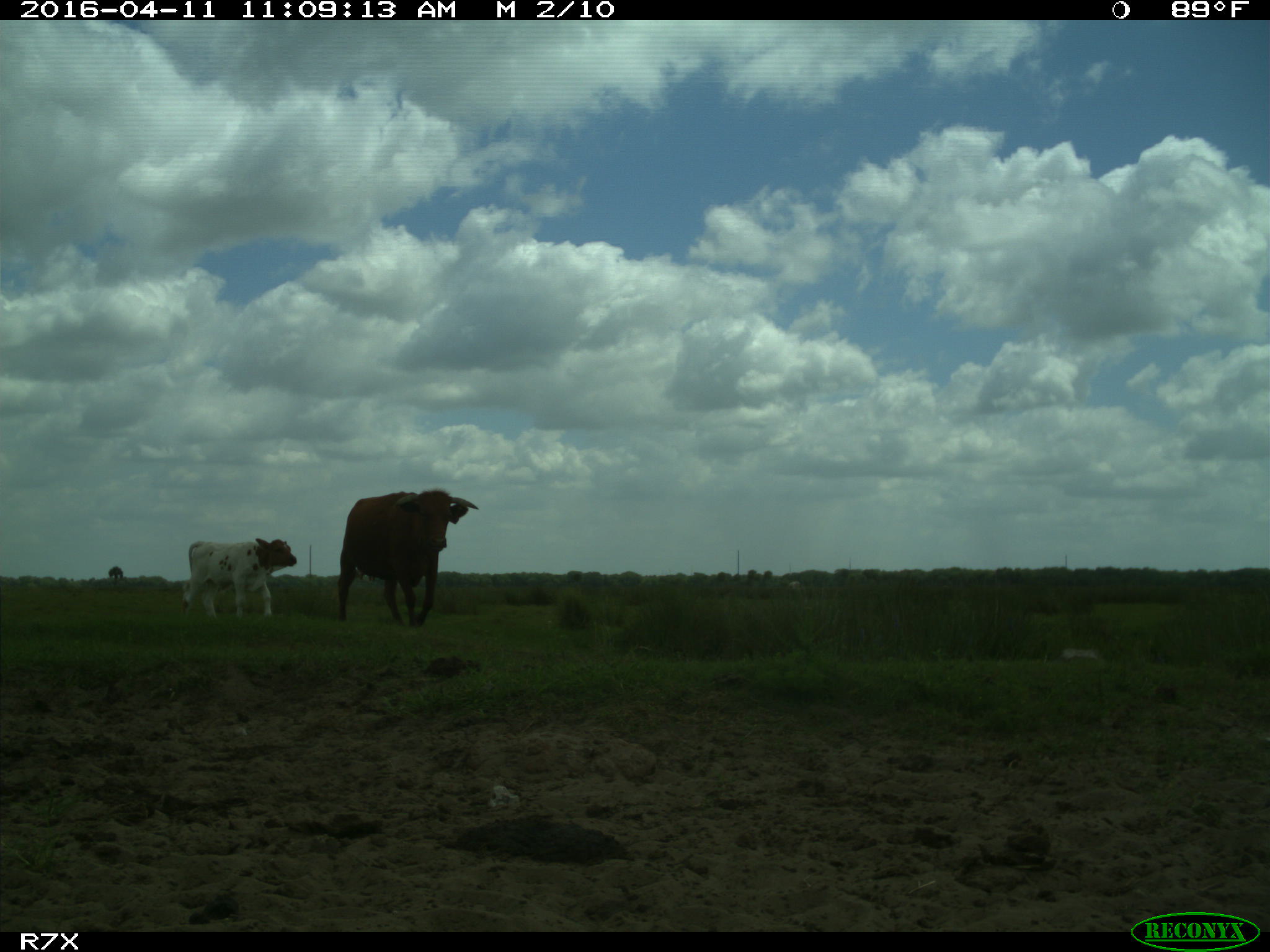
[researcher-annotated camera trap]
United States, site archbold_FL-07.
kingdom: Animalia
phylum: Chordata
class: Mammalia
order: Artiodactyla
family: Bovidae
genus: Bos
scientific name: Bos taurus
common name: domestic cow